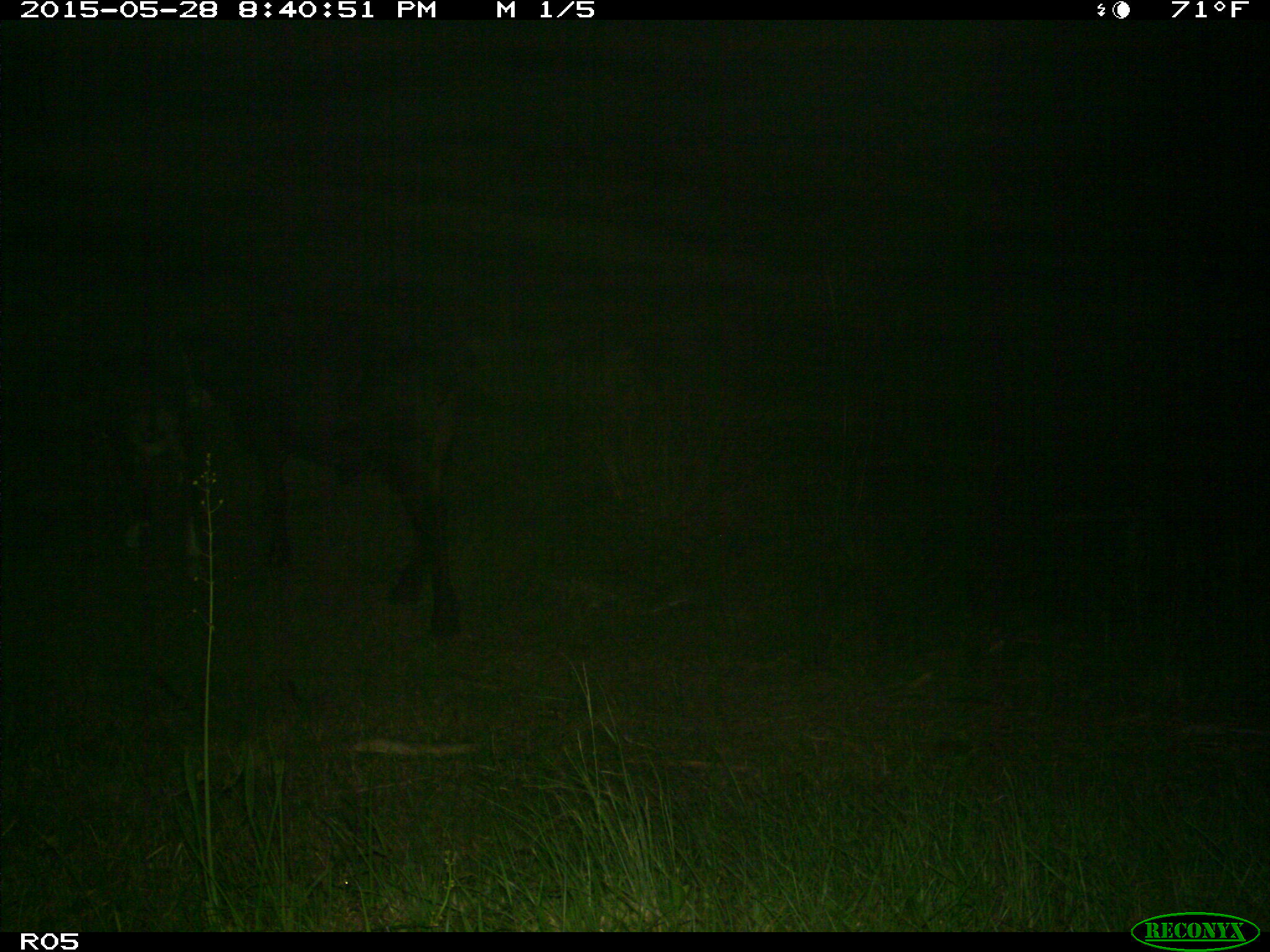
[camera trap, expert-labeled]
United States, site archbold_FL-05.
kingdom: Animalia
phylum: Chordata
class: Mammalia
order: Artiodactyla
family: Bovidae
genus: Bos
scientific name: Bos taurus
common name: domestic cow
Bos taurus (domestic cow).